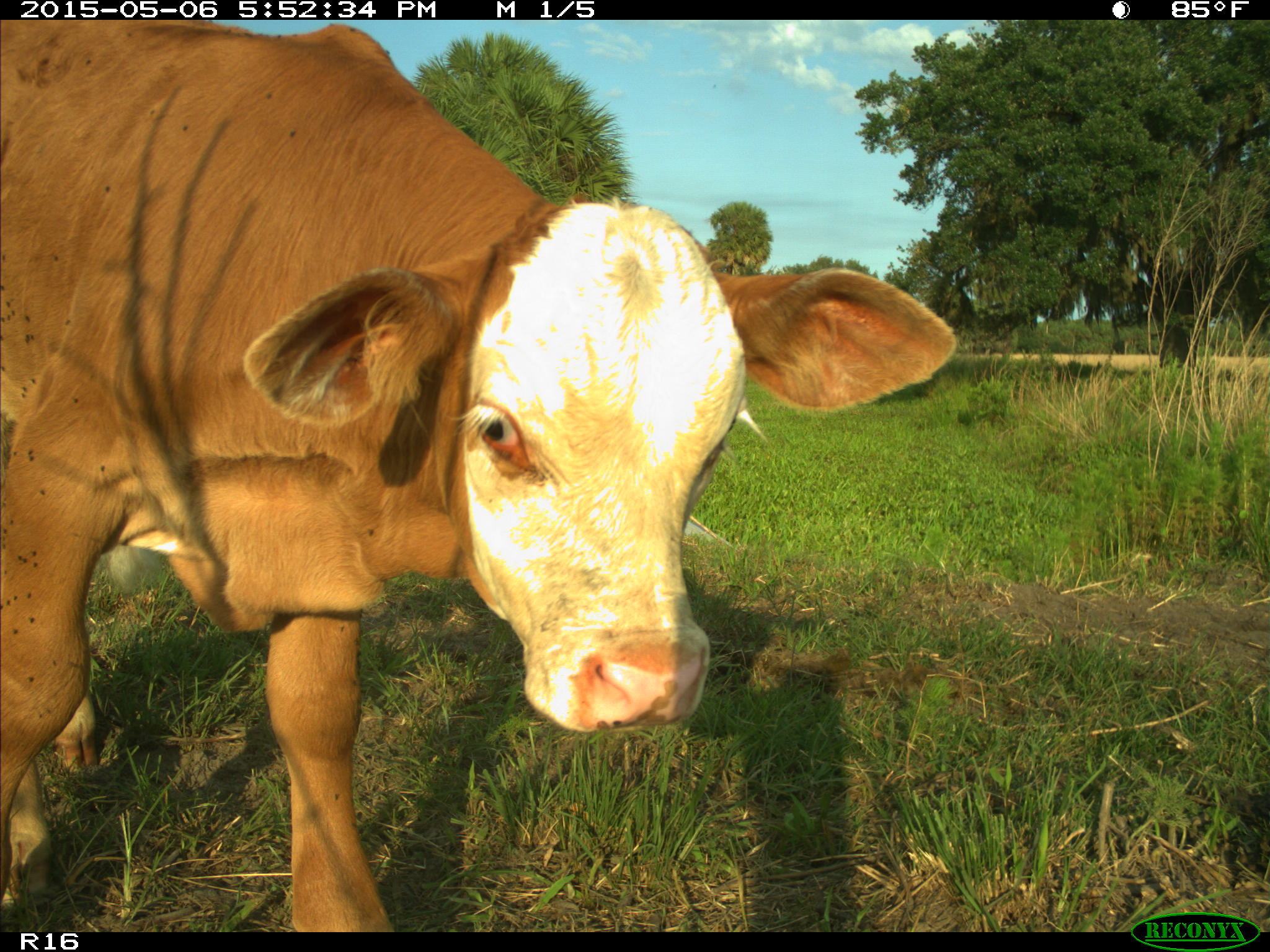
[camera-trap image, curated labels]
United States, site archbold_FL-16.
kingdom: Animalia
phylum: Chordata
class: Mammalia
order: Artiodactyla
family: Bovidae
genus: Bos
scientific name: Bos taurus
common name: domestic cow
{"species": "Bos taurus (domestic cow)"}